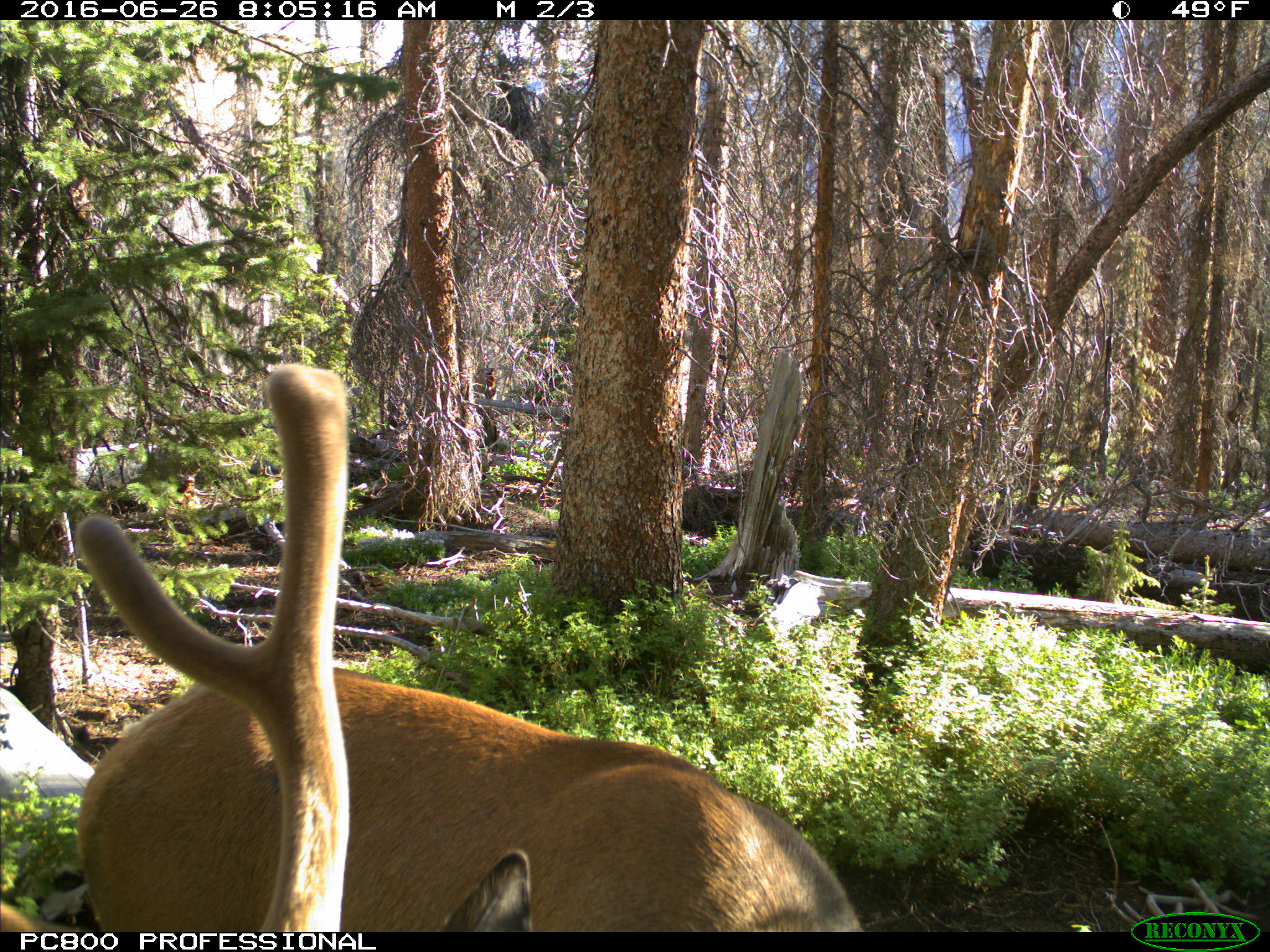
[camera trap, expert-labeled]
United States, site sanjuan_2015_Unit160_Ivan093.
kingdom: Animalia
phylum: Chordata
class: Mammalia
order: Artiodactyla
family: Cervidae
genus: Cervus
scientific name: Cervus elaphus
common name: red deer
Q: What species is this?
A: Cervus elaphus (red deer).